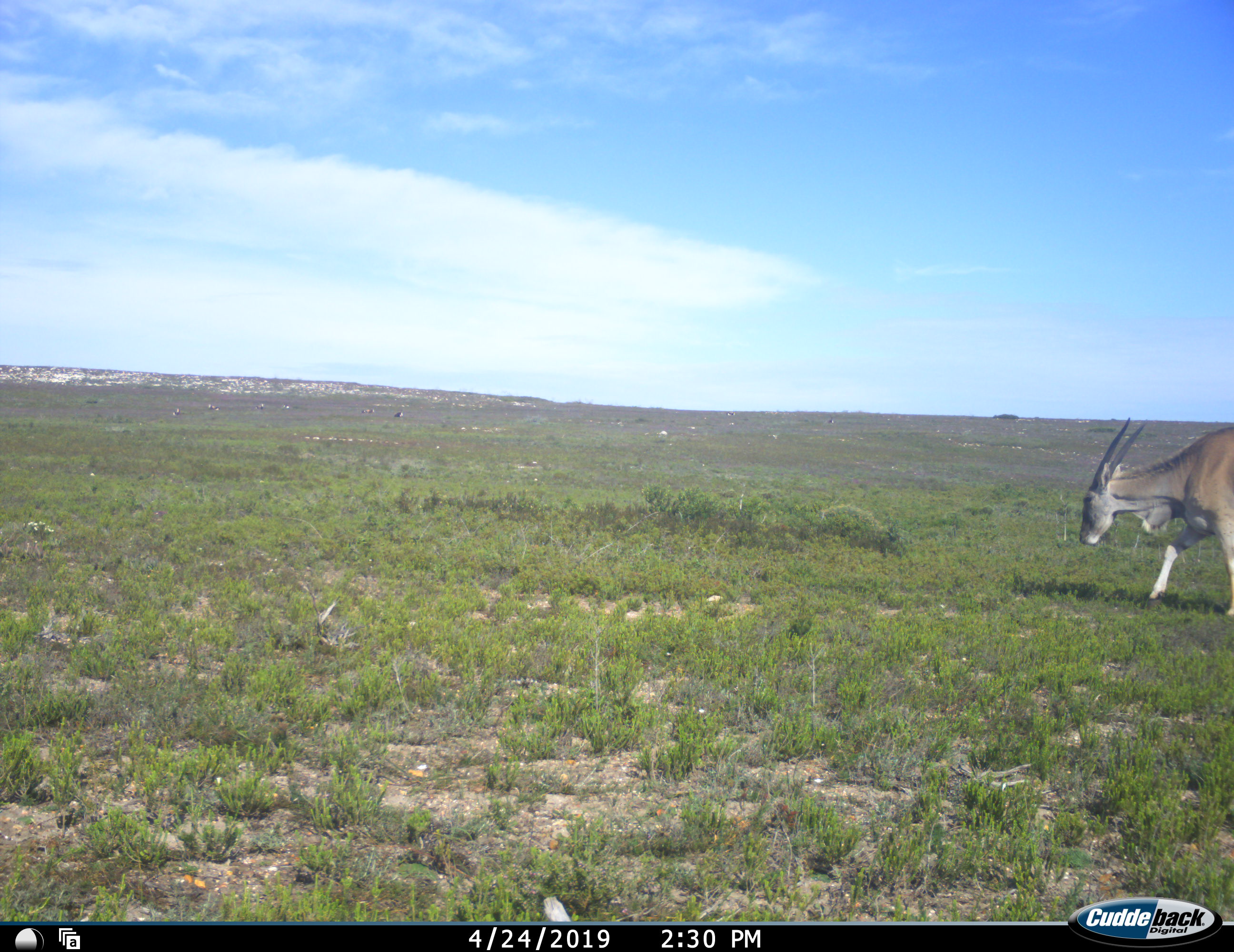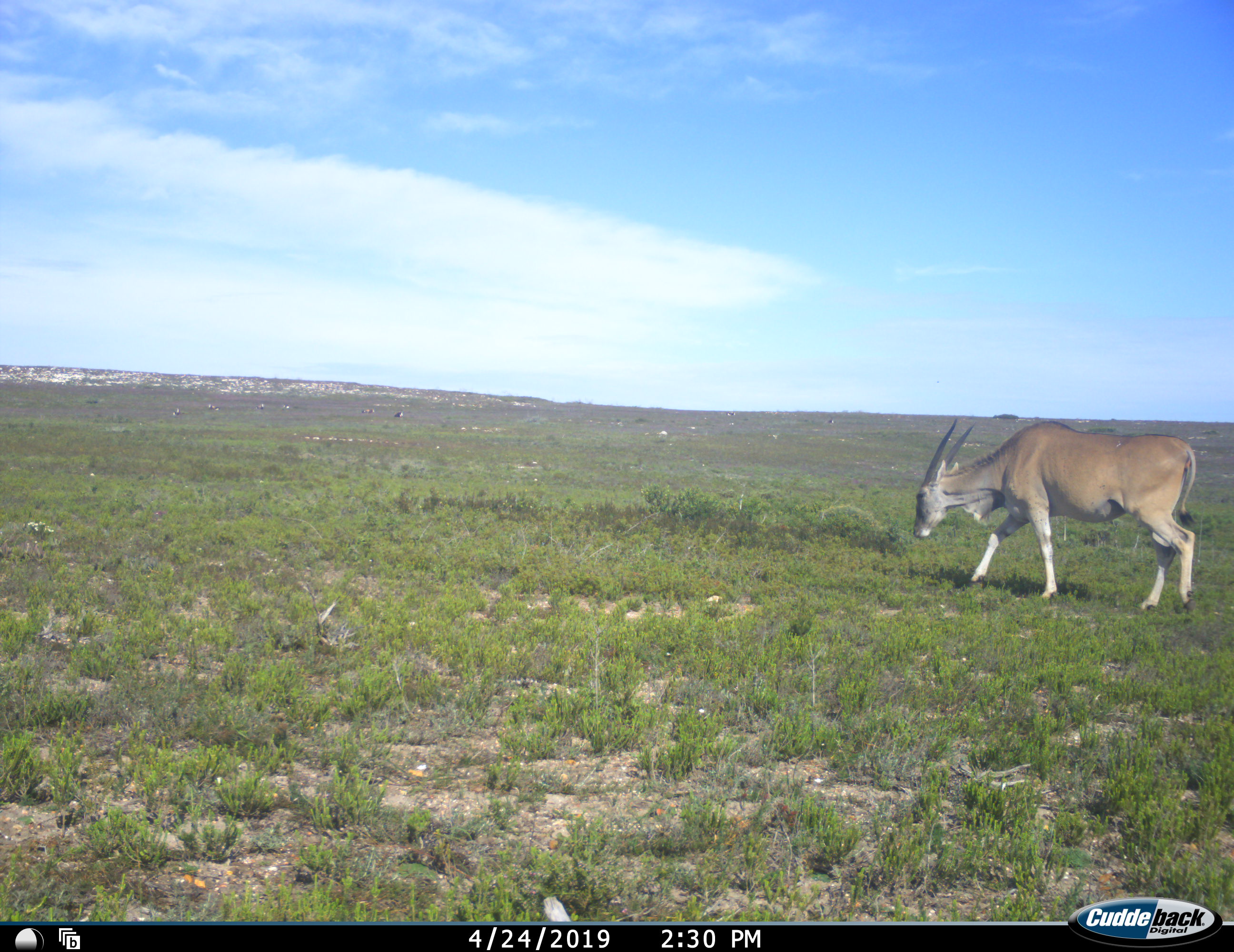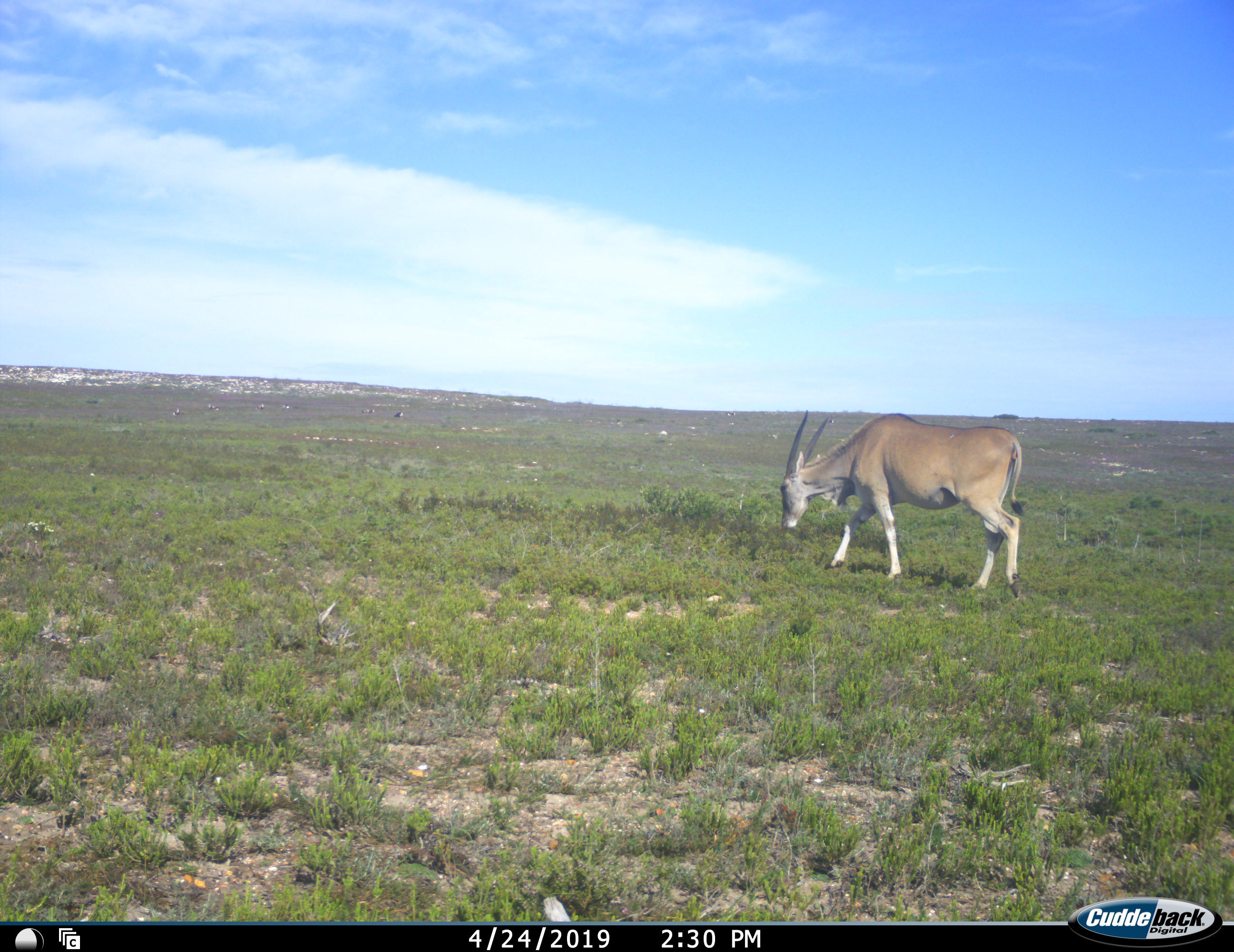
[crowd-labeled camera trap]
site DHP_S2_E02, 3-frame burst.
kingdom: Animalia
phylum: Chordata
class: Mammalia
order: Artiodactyla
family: Bovidae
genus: Tragelaphus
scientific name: Tragelaphus oryx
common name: eland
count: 1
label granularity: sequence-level